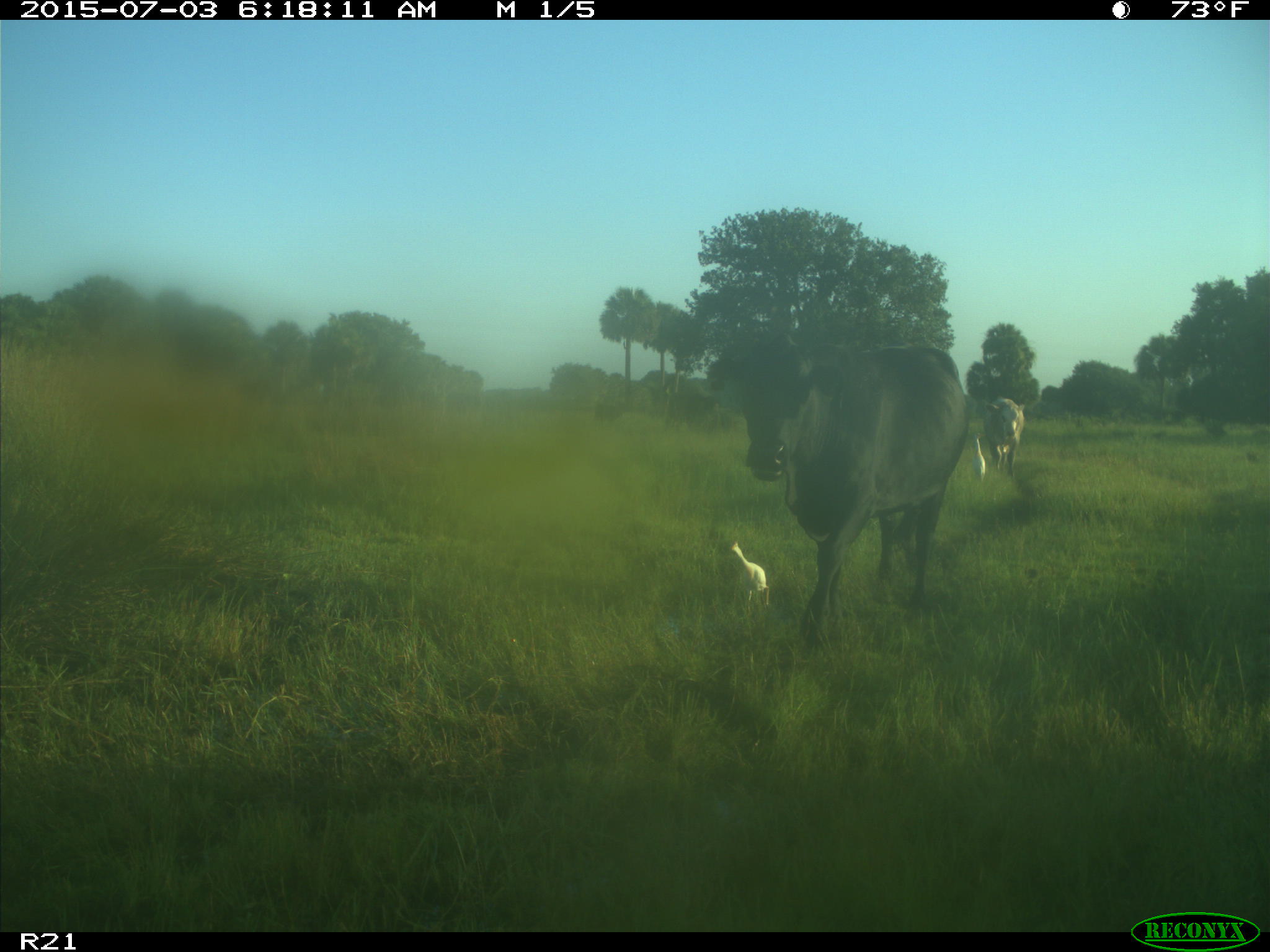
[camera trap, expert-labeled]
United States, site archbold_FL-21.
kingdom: Animalia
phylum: Chordata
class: Mammalia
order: Artiodactyla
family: Bovidae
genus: Bos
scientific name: Bos taurus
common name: domestic cow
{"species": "Bos taurus (domestic cow)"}